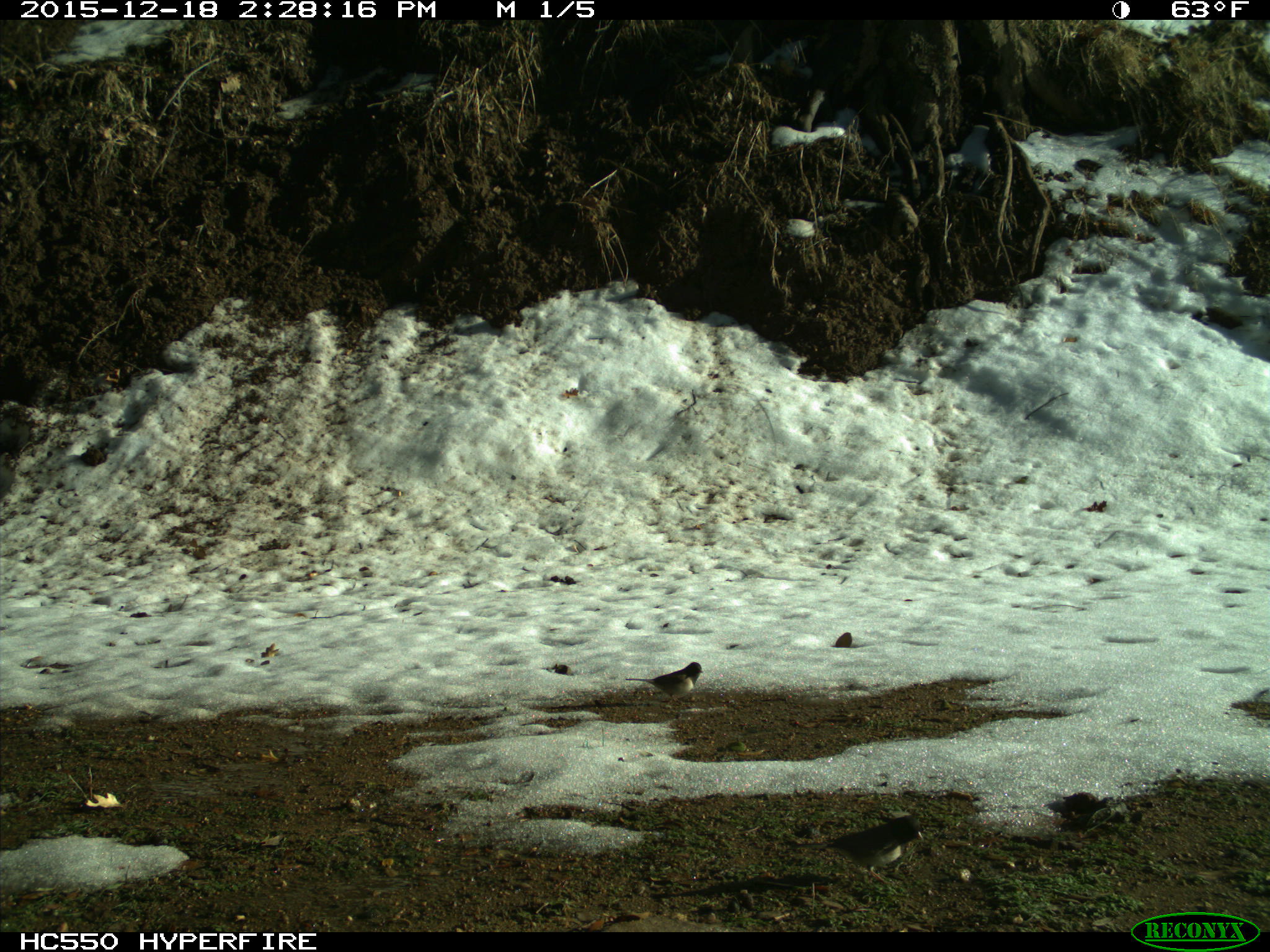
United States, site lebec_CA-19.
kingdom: Animalia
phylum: Chordata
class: Aves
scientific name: Aves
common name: birds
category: unidentified bird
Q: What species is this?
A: Unidentified bird (birds) (Aves).